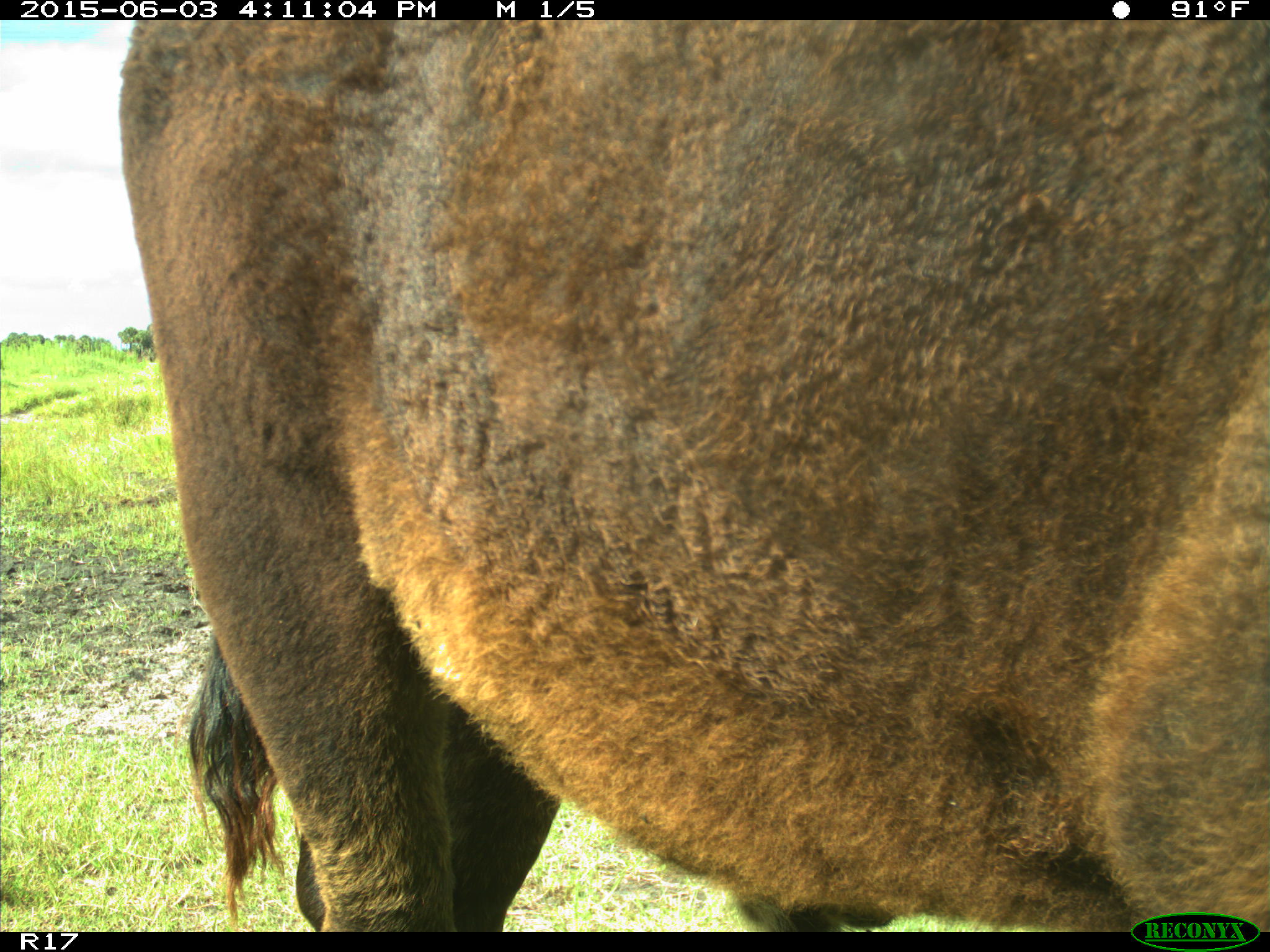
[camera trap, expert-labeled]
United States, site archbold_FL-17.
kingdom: Animalia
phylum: Chordata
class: Mammalia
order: Artiodactyla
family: Bovidae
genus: Bos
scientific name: Bos taurus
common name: domestic cow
Bos taurus (domestic cow).